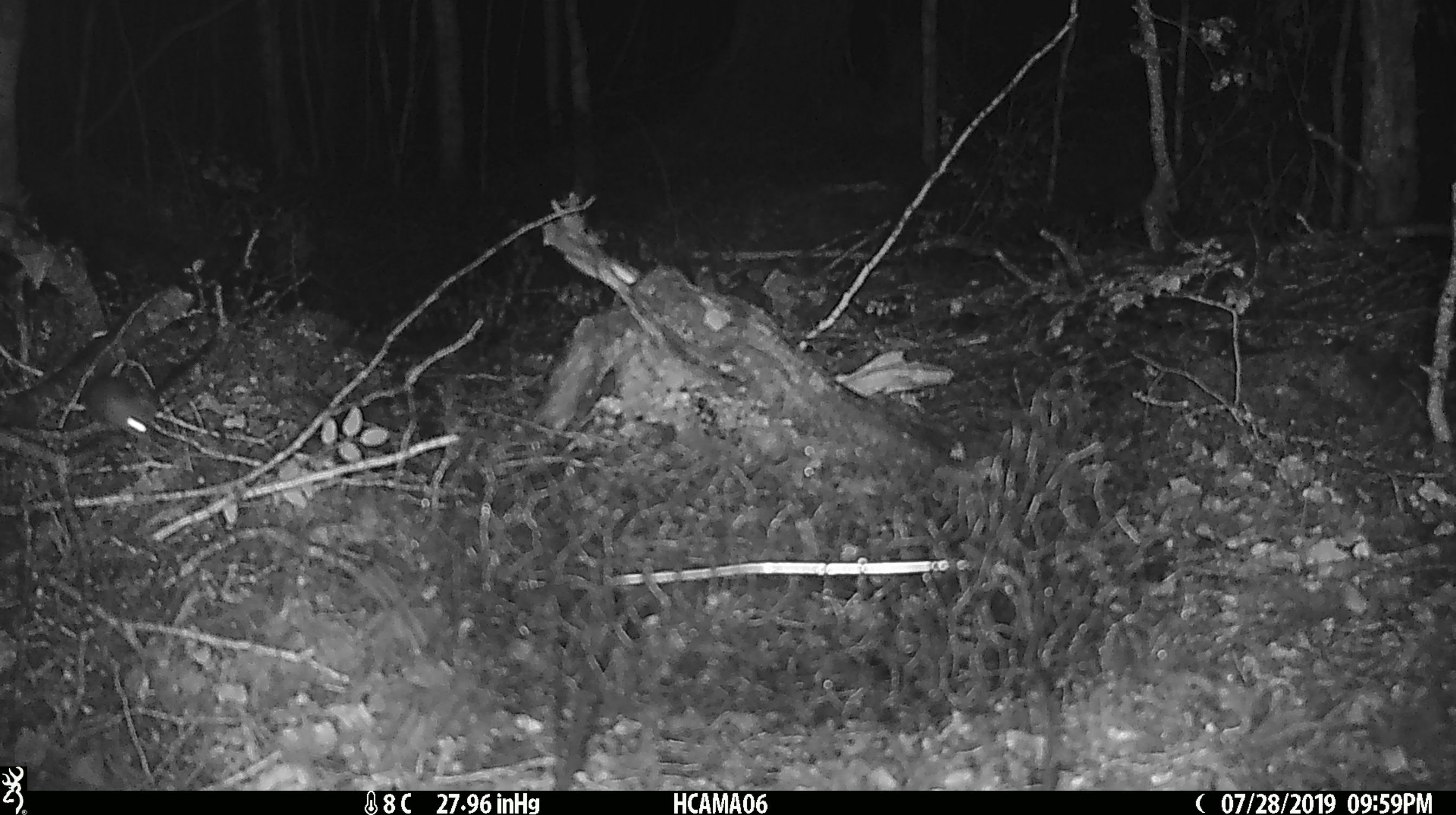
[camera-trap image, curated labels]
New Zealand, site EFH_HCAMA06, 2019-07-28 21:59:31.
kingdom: Animalia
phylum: Chordata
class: Mammalia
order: Rodentia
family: Muridae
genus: Mus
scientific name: Mus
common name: mouse